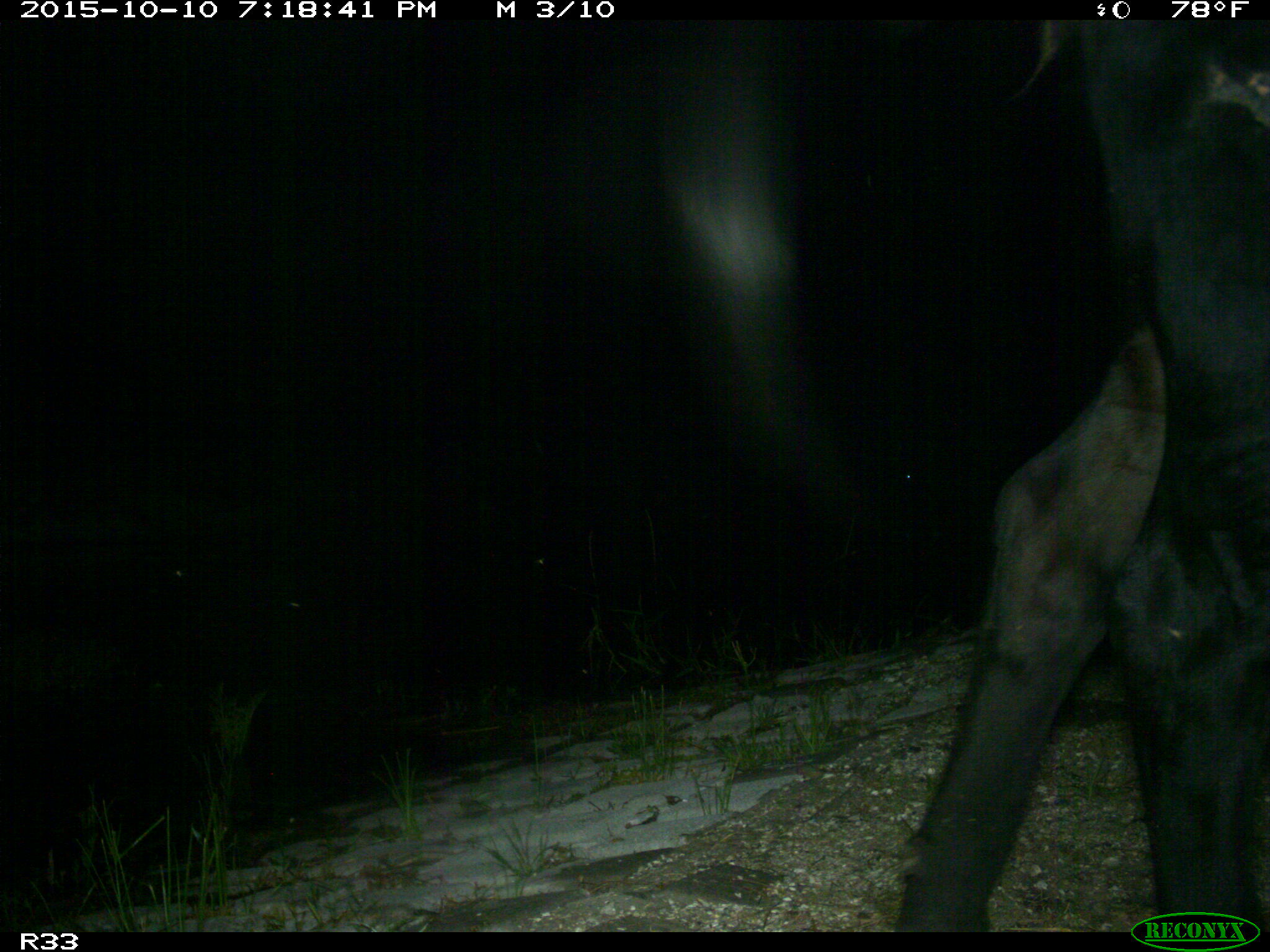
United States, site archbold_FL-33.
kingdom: Animalia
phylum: Chordata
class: Mammalia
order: Artiodactyla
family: Bovidae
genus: Bos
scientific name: Bos taurus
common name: domestic cow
Bos taurus (domestic cow).